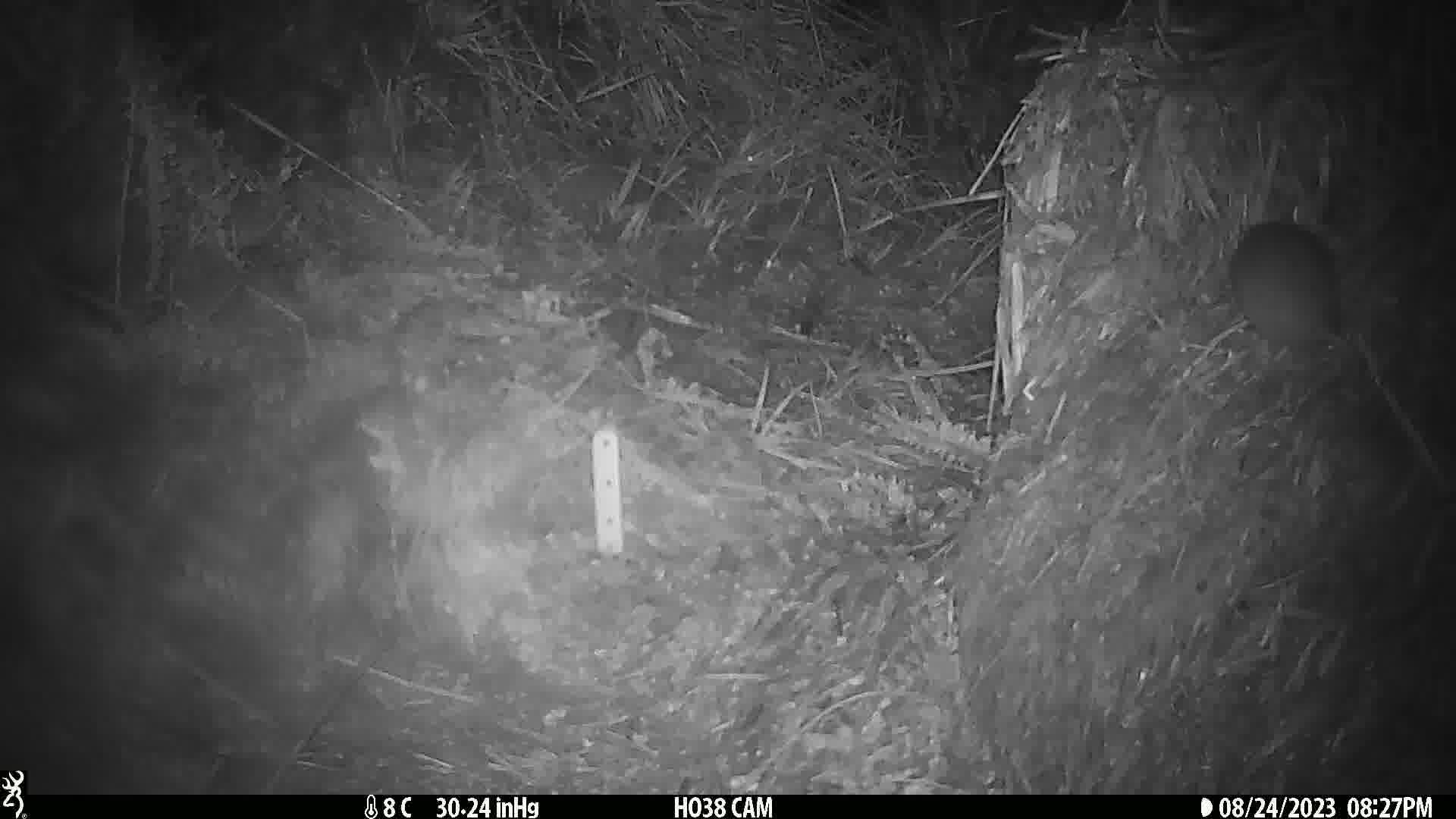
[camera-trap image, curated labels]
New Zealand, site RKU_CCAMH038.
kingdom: Animalia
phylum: Chordata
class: Mammalia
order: Rodentia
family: Muridae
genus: Rattus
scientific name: Rattus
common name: rat